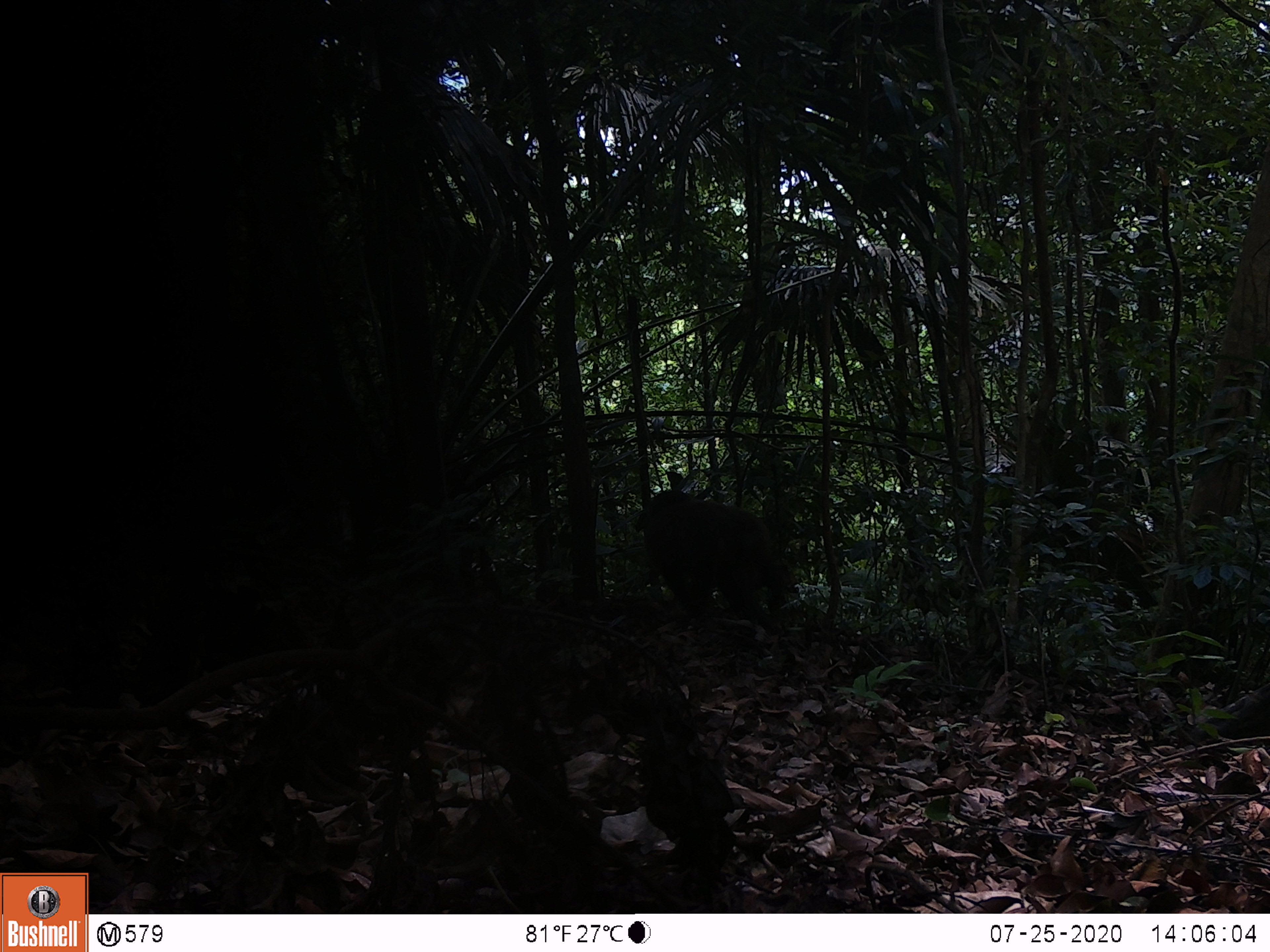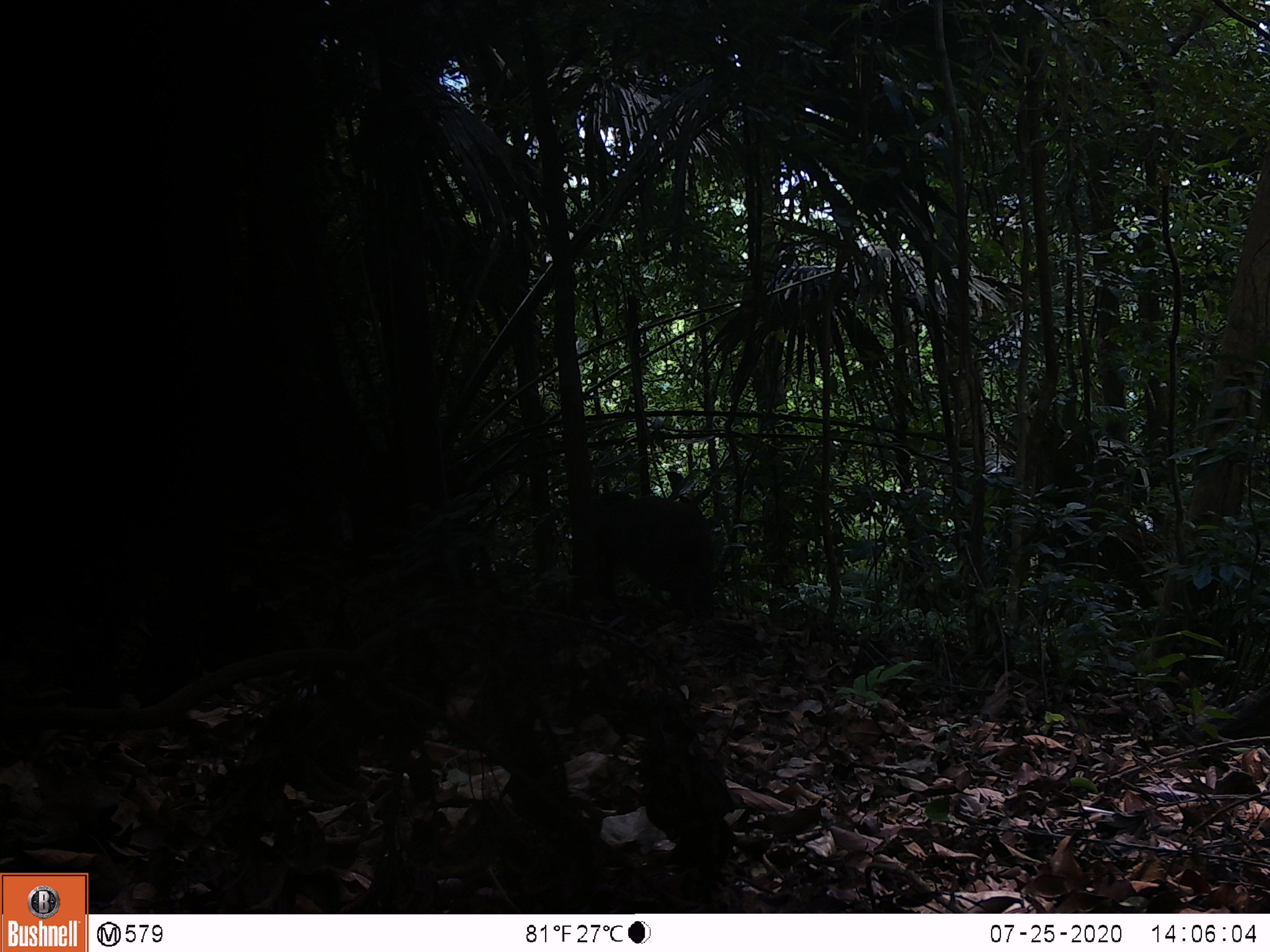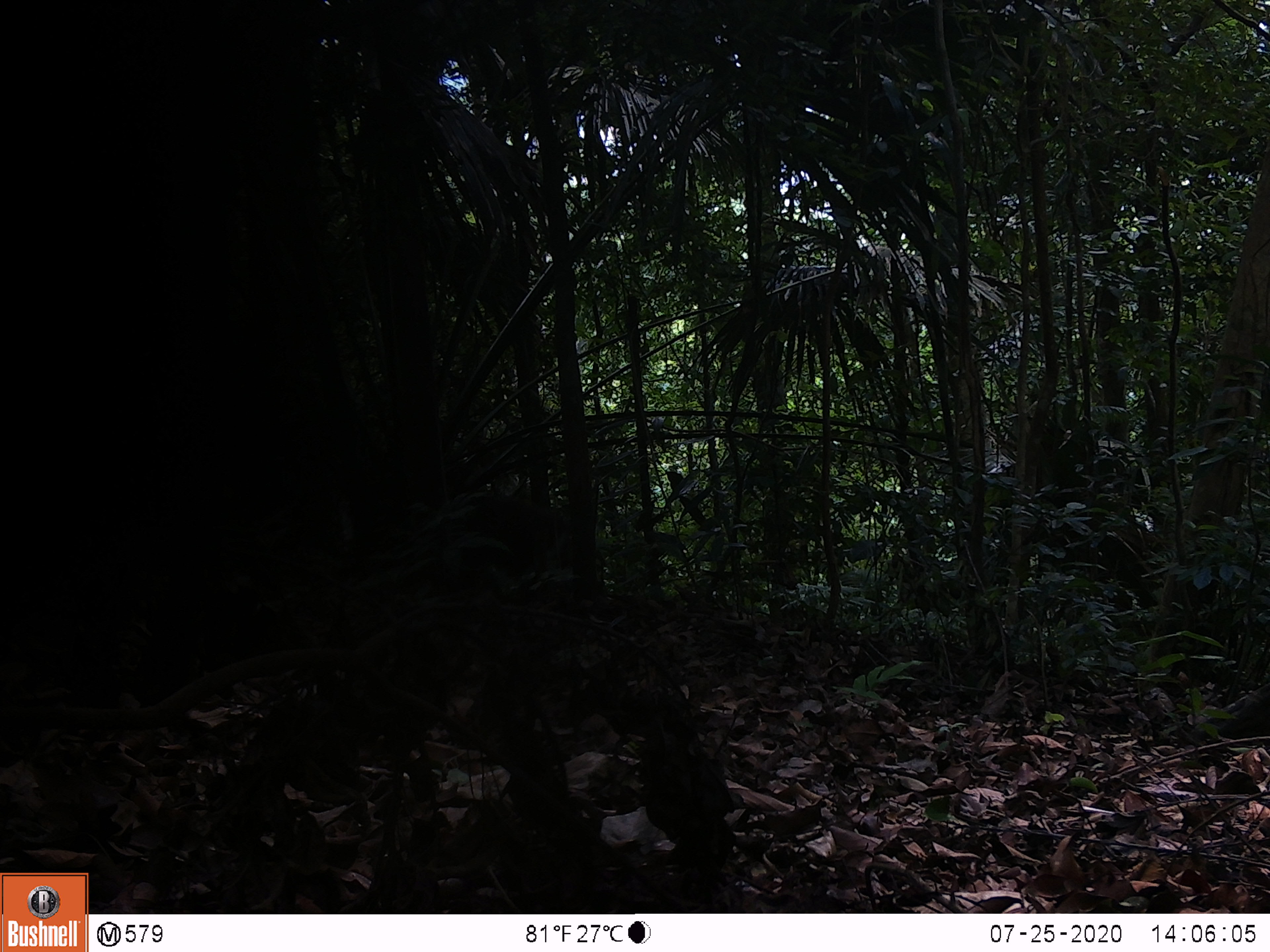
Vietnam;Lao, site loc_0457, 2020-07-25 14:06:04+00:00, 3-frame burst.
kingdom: Animalia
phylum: Chordata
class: Mammalia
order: Primates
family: Cercopithecidae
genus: Macaca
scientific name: Macaca arctoides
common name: stump-tailed macaque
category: stump tailed macaque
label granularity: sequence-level